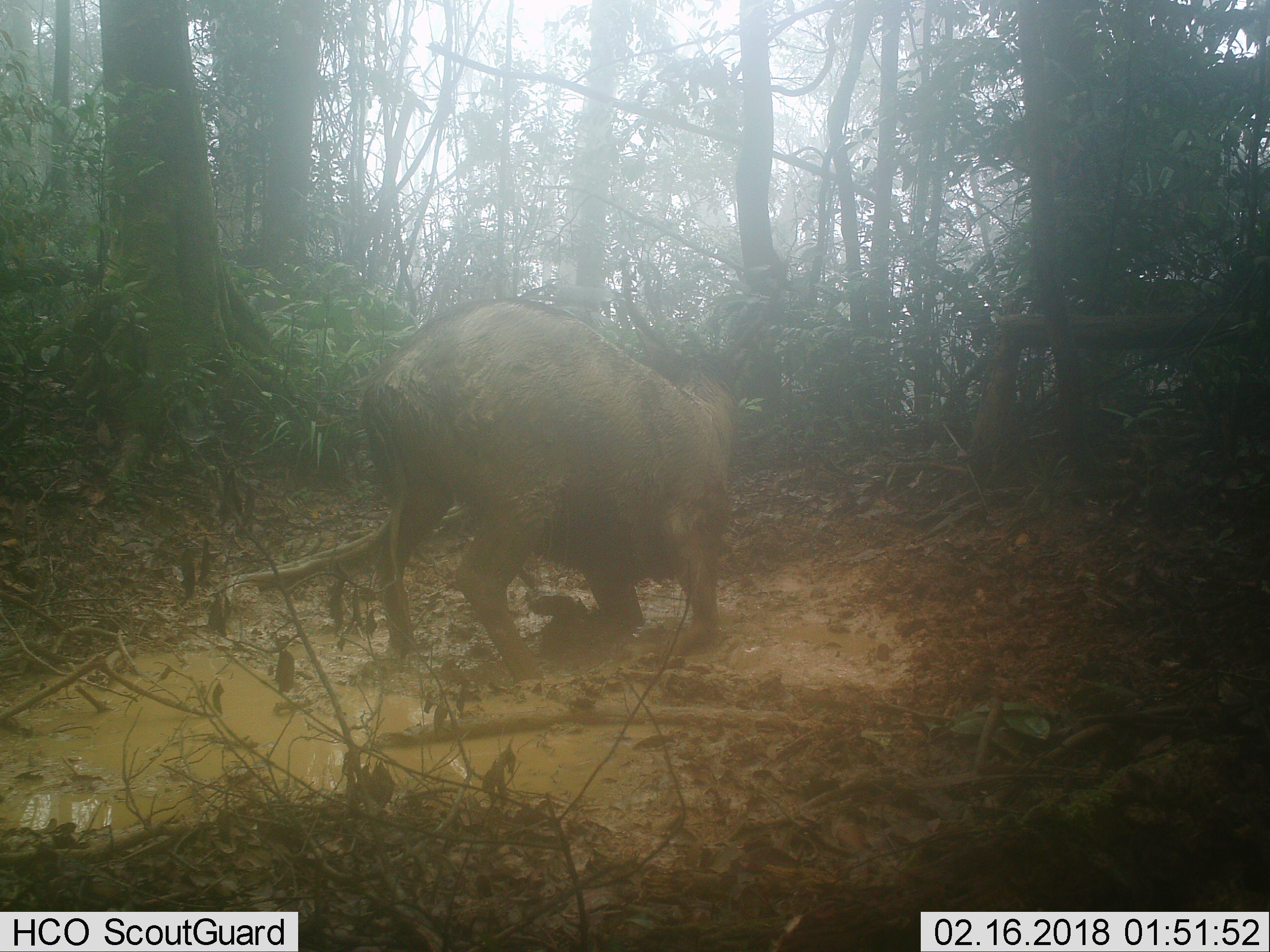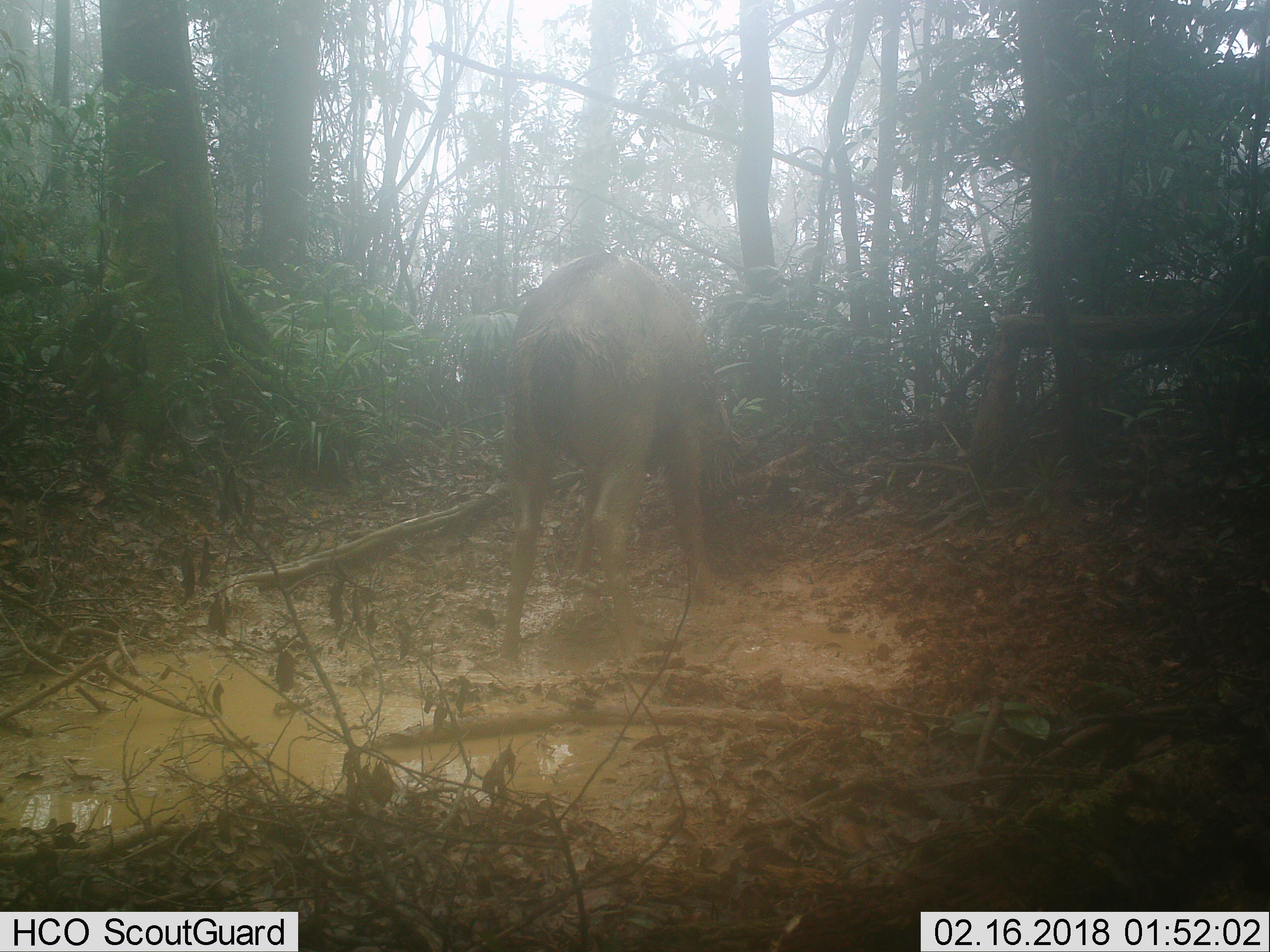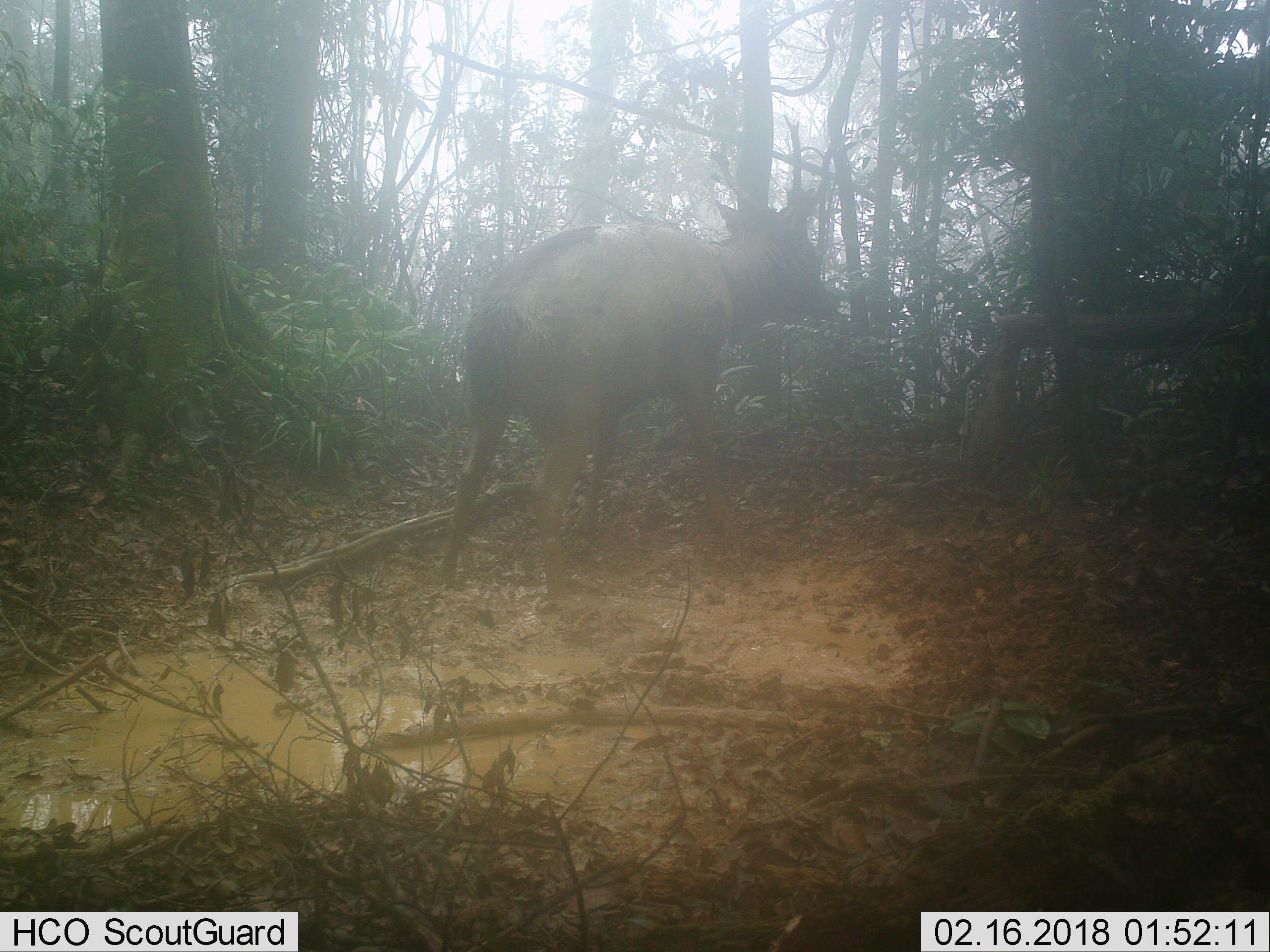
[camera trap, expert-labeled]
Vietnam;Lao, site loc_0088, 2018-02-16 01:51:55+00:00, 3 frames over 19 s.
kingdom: Animalia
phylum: Chordata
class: Mammalia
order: Artiodactyla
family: Cervidae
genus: Rusa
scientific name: Rusa unicolor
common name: sambar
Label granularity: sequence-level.